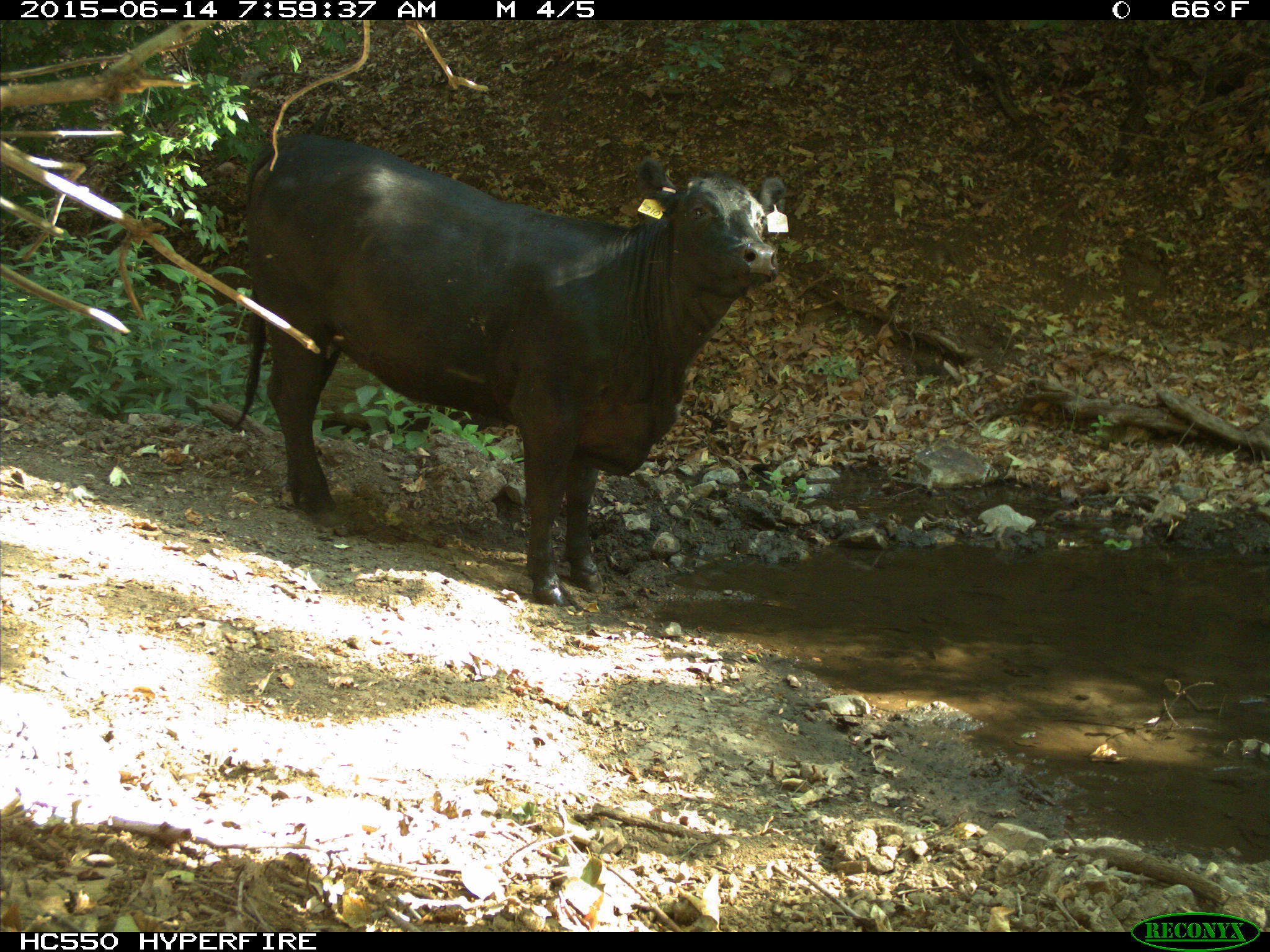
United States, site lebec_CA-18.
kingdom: Animalia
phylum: Chordata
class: Mammalia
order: Artiodactyla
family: Bovidae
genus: Bos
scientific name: Bos taurus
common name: domestic cow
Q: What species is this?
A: Bos taurus (domestic cow).